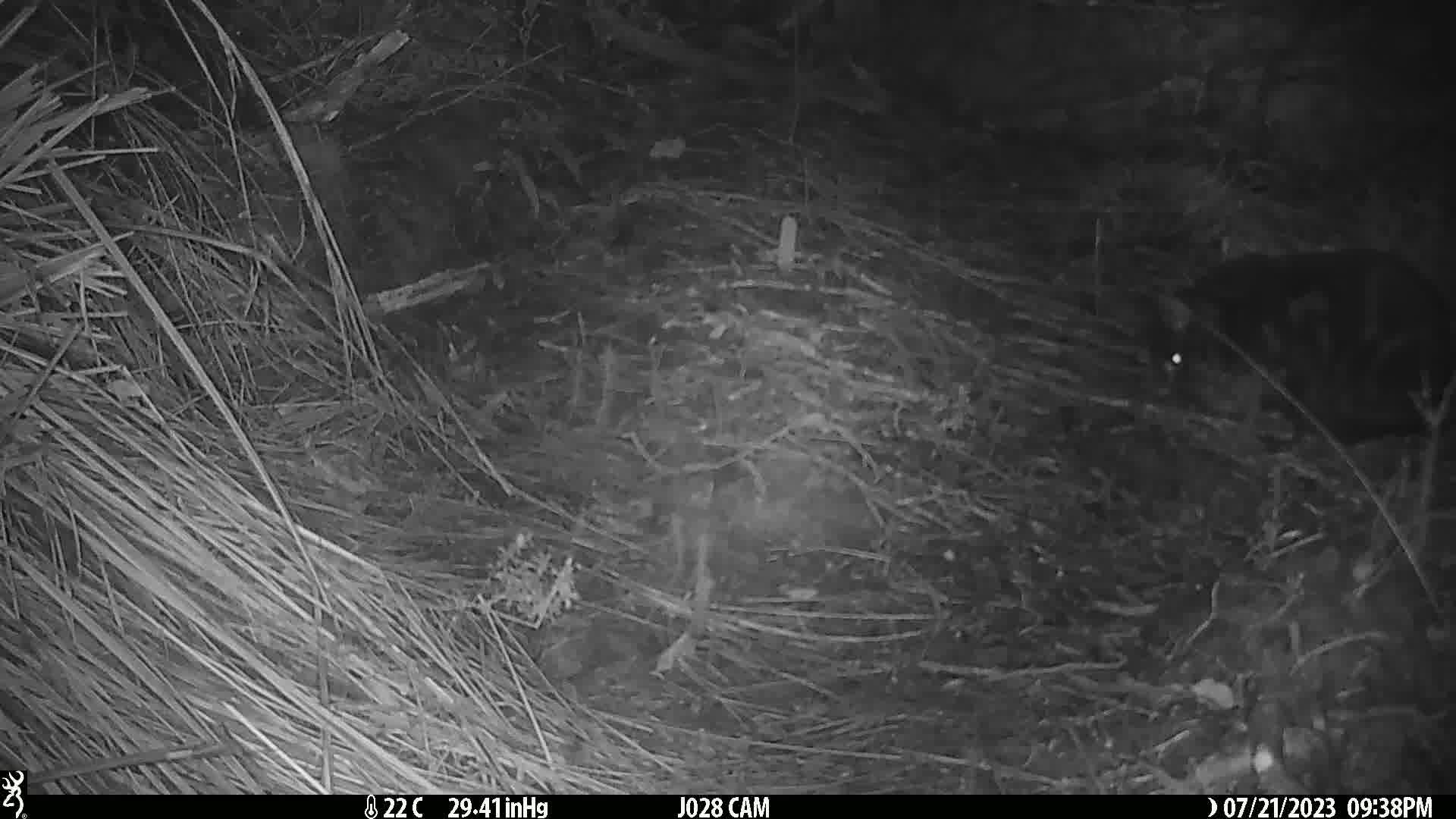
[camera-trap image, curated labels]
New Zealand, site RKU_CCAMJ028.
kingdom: Animalia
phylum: Chordata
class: Mammalia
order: Carnivora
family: Felidae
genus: Felis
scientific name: Felis catus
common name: domestic cat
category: cat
Cat (domestic cat) (Felis catus).